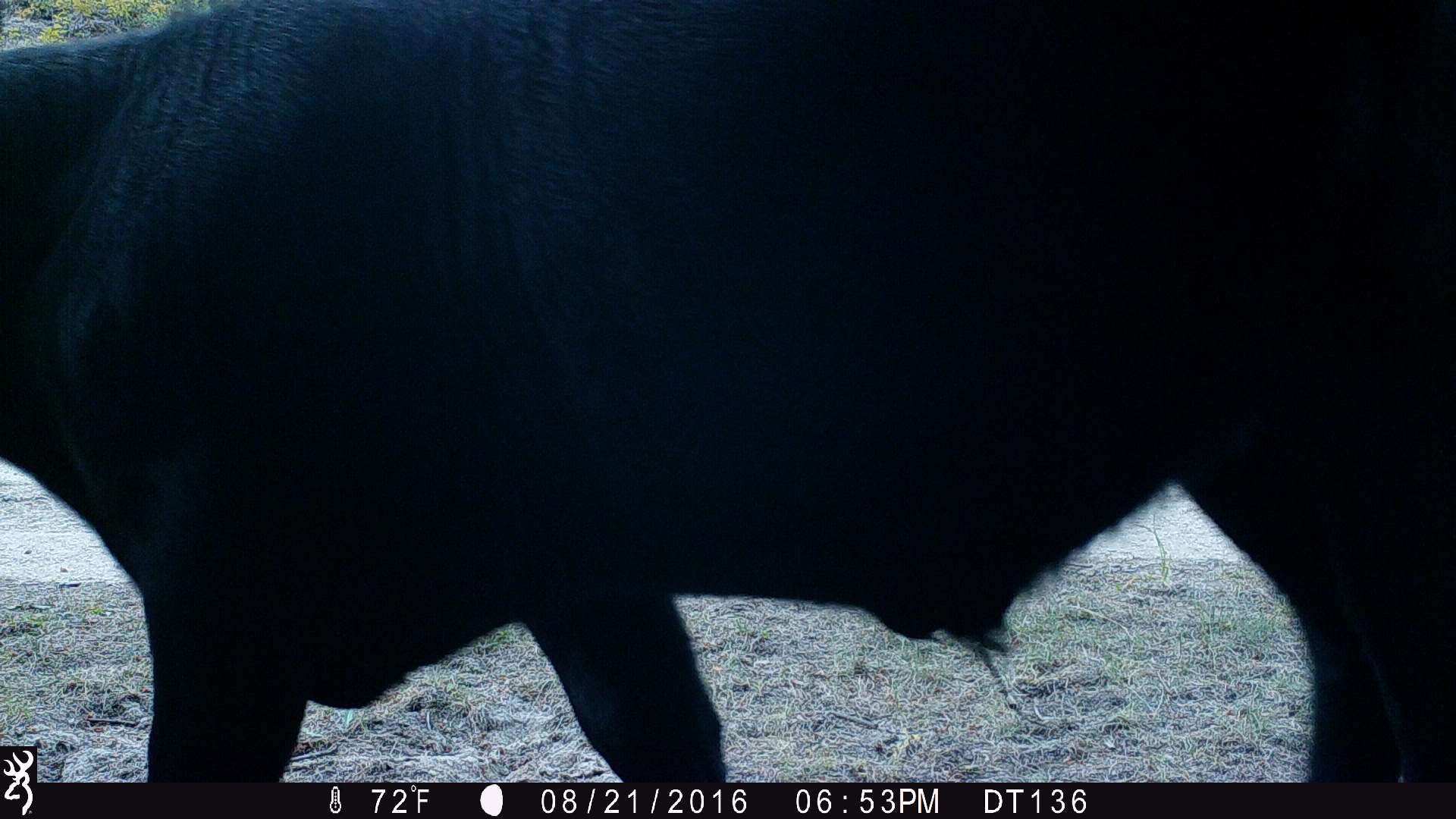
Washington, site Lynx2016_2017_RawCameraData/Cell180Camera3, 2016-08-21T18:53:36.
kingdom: Animalia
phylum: Chordata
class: Mammalia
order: Artiodactyla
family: Bovidae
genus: Bos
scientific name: Bos taurus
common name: domestic cattle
Domestic cattle (Bos taurus). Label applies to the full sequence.